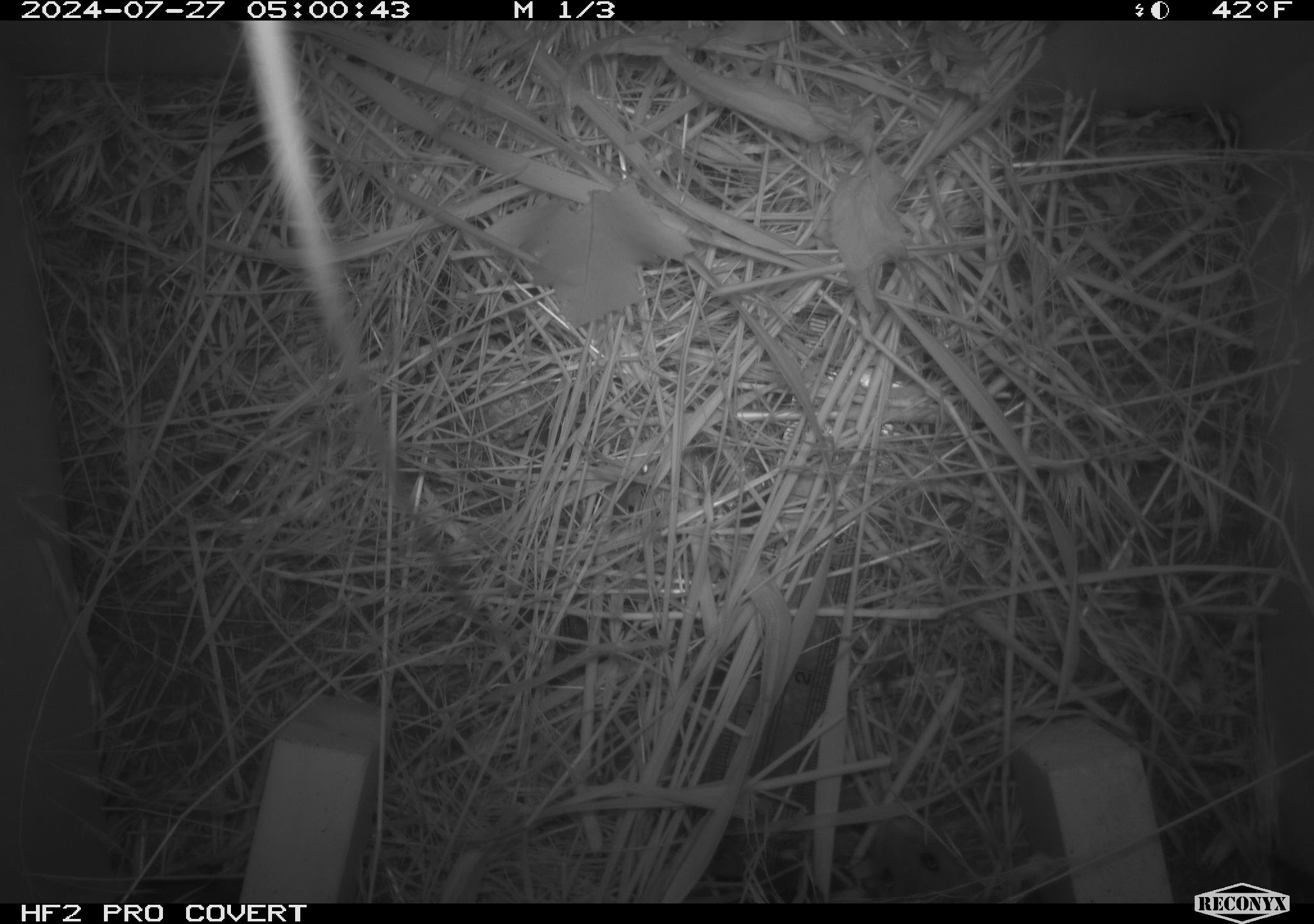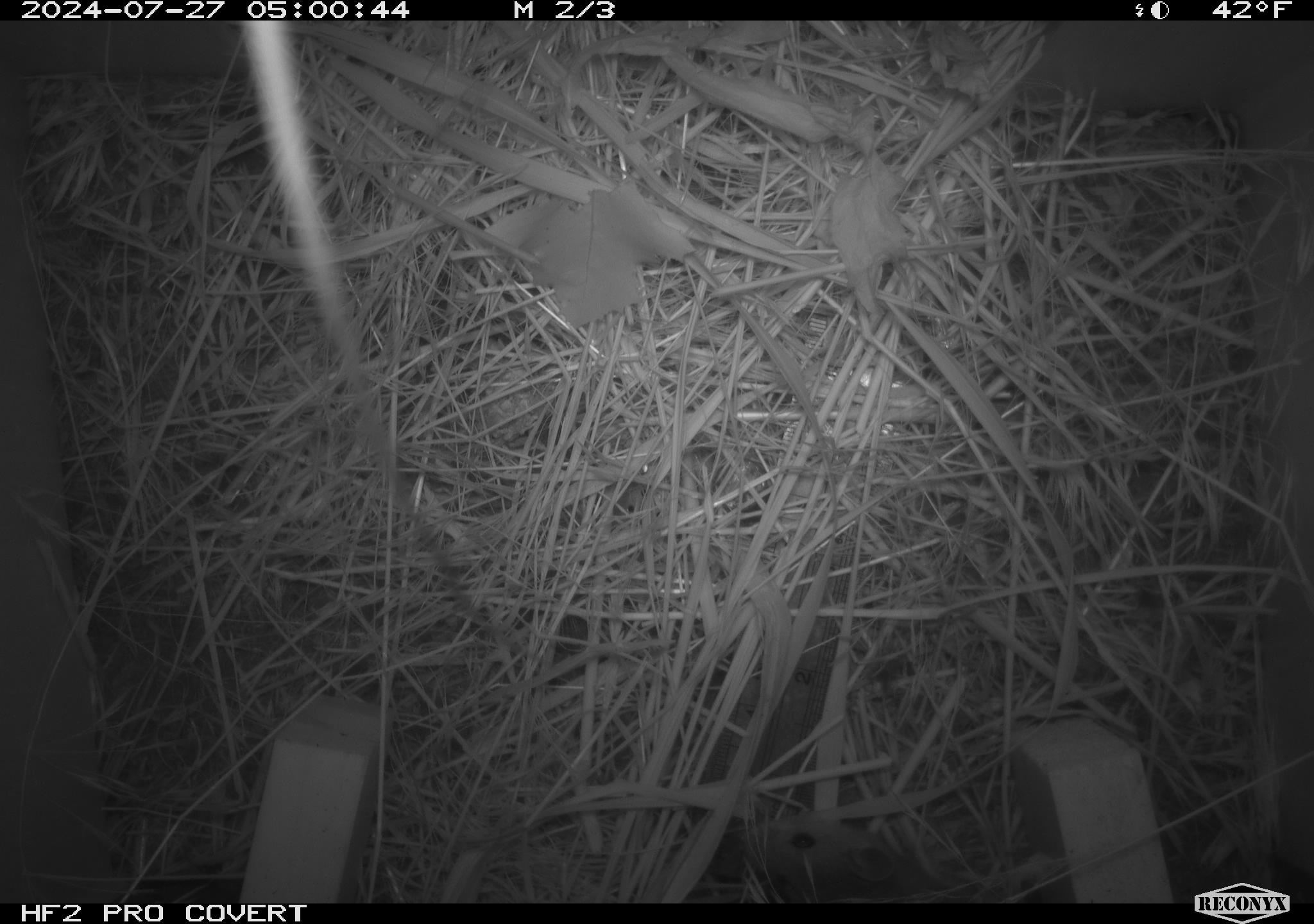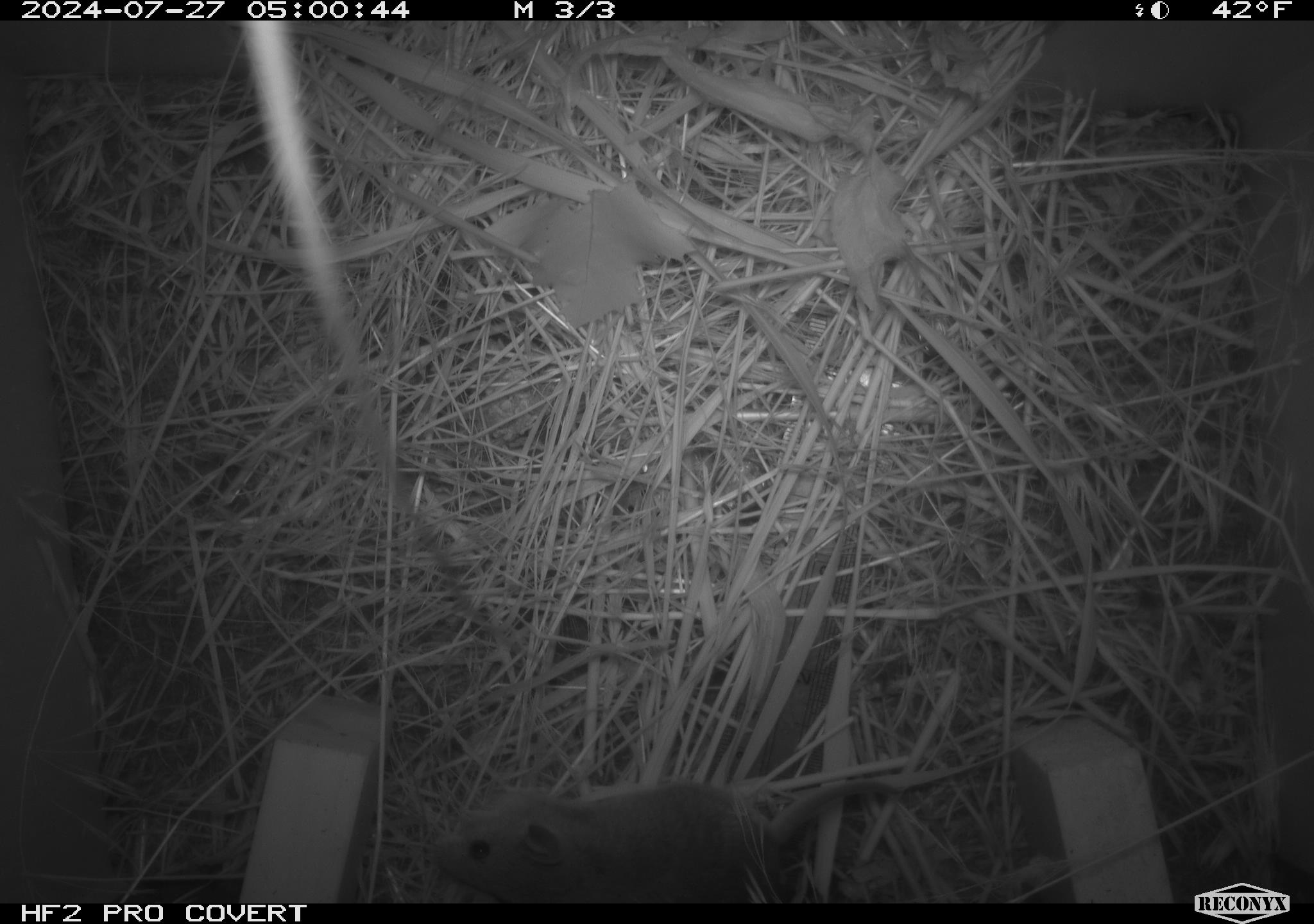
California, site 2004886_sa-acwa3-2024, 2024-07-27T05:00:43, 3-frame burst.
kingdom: Animalia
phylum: Chordata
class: Mammalia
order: Rodentia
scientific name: Rodentia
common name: mouse species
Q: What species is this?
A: Mouse species (Rodentia).